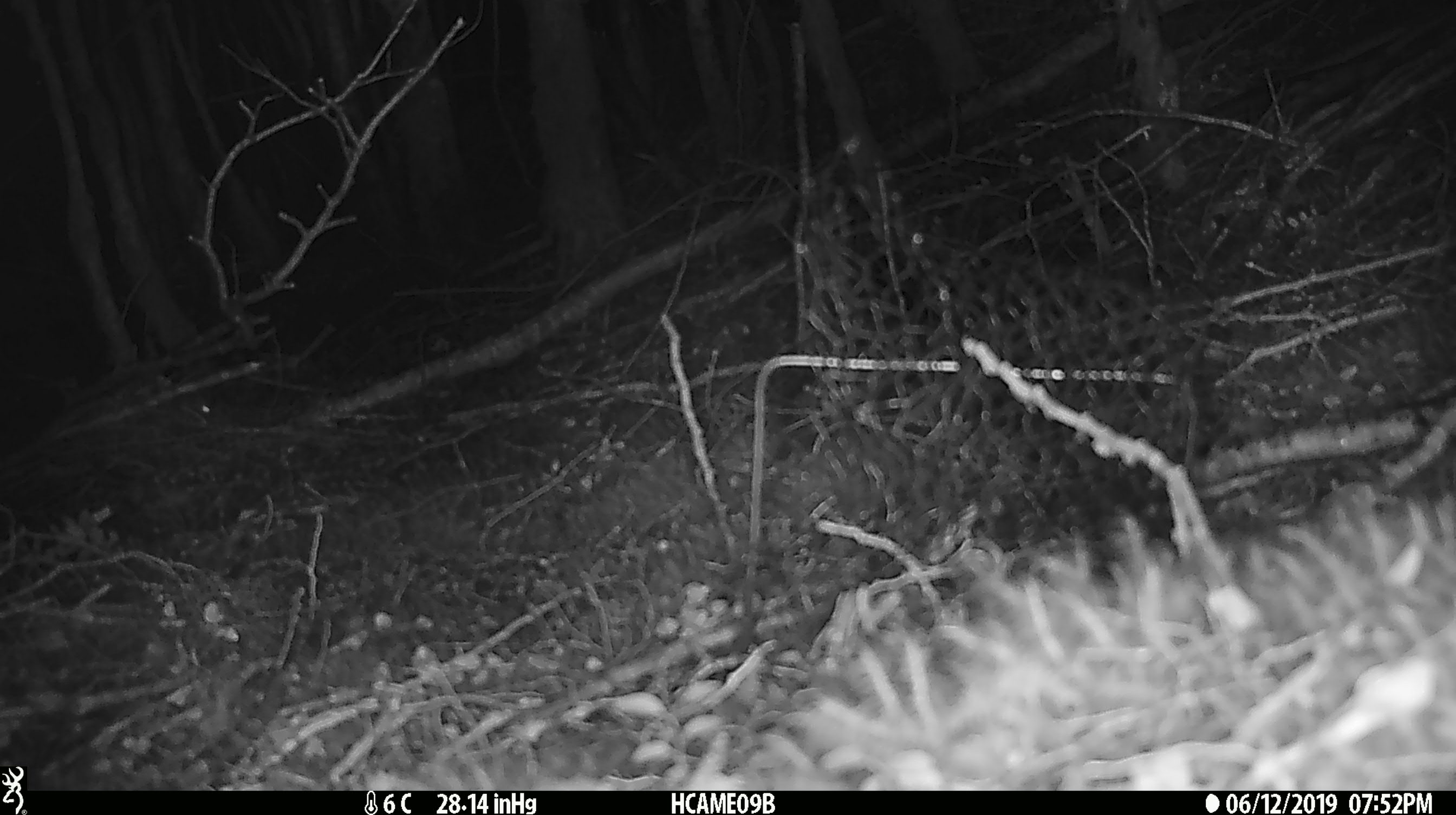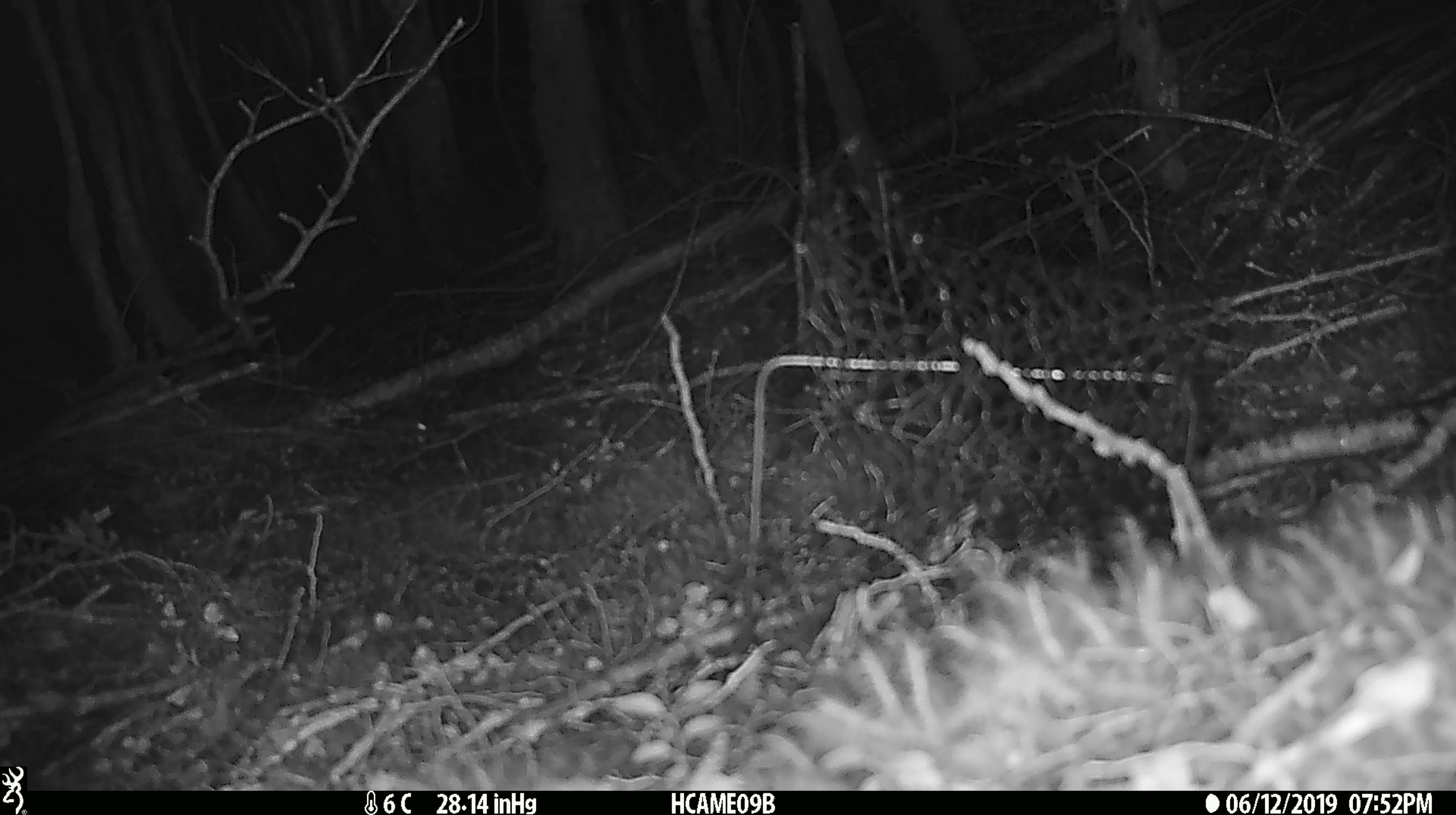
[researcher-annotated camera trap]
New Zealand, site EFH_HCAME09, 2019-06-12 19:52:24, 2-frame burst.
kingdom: Animalia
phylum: Chordata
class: Mammalia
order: Rodentia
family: Muridae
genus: Mus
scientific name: Mus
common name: mouse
Mouse (Mus).